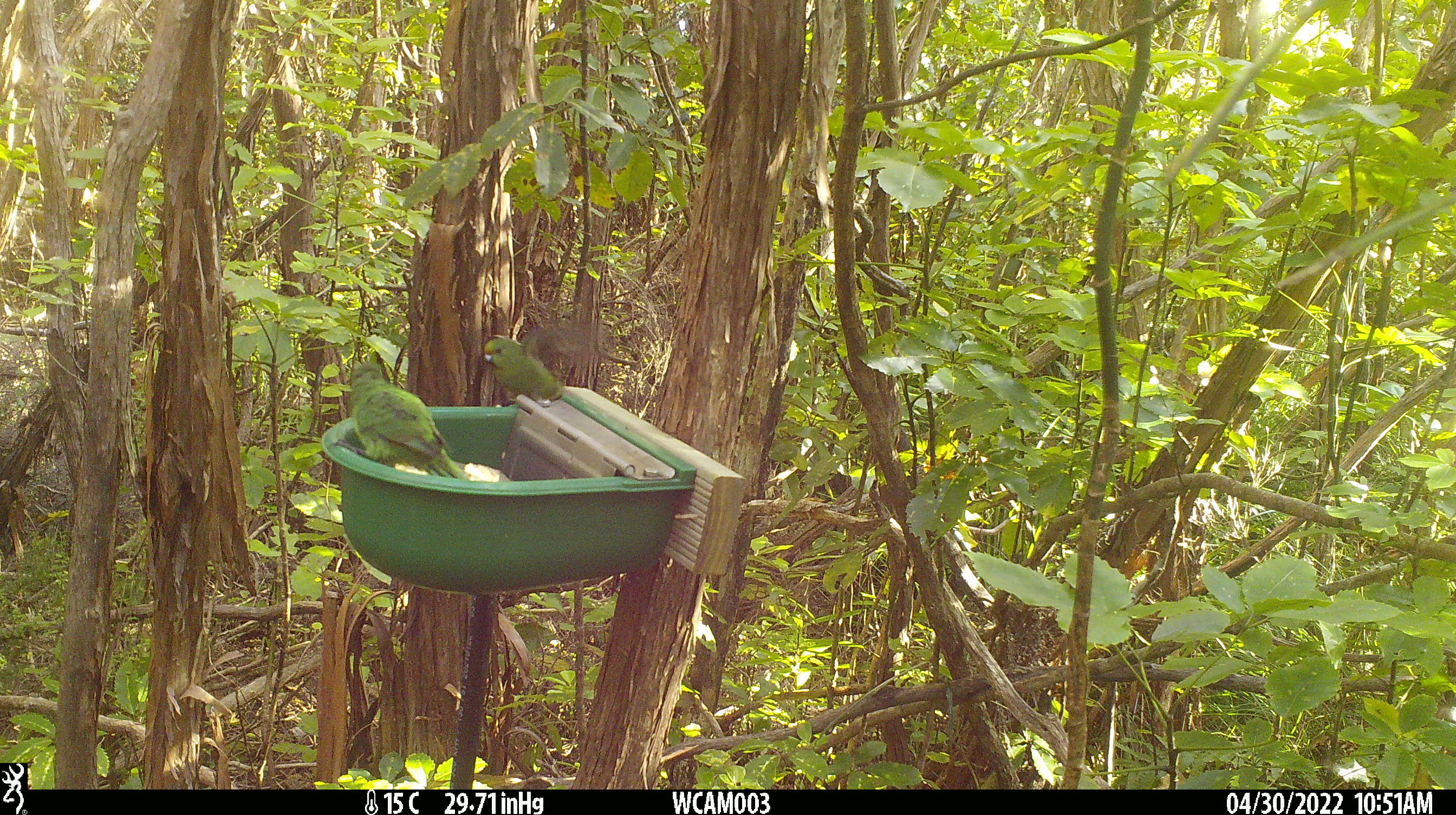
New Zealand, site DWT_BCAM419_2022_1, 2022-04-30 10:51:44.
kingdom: Animalia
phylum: Chordata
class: Aves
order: Psittaciformes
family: Psittaculidae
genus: Cyanoramphus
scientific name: Cyanoramphus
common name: parakeet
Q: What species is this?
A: Parakeet (Cyanoramphus).